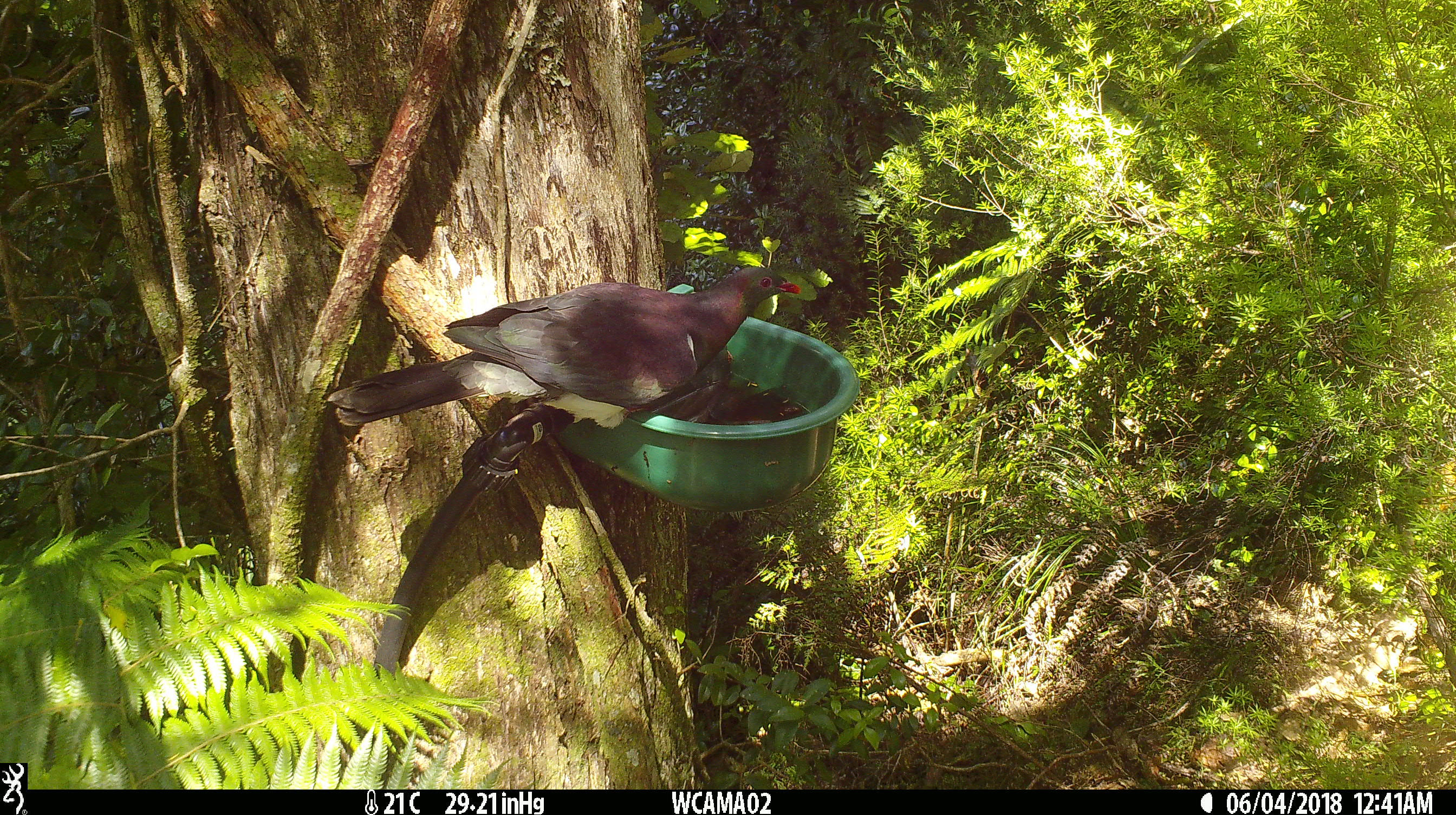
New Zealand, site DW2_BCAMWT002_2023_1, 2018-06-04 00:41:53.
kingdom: Animalia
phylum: Chordata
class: Aves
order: Columbiformes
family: Columbidae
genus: Hemiphaga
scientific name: Hemiphaga novaeseelandiae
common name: new zealand pigeon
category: kereru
Kereru (new zealand pigeon) (Hemiphaga novaeseelandiae).